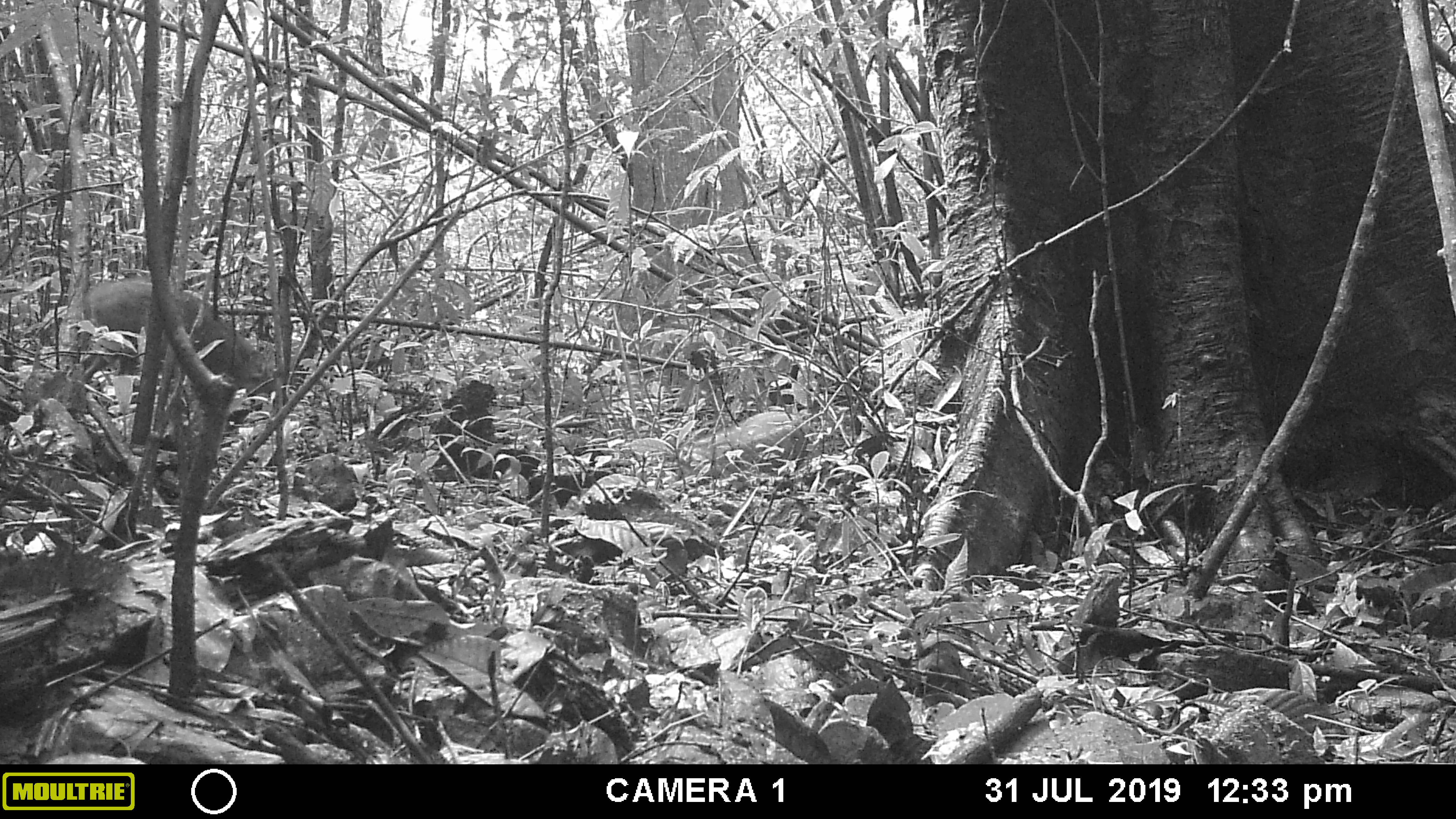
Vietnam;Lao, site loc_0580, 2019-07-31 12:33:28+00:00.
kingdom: Animalia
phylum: Chordata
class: Mammalia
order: Artiodactyla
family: Suidae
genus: Sus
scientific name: Sus scrofa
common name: eurasian wild pig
Eurasian wild pig (Sus scrofa). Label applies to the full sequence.